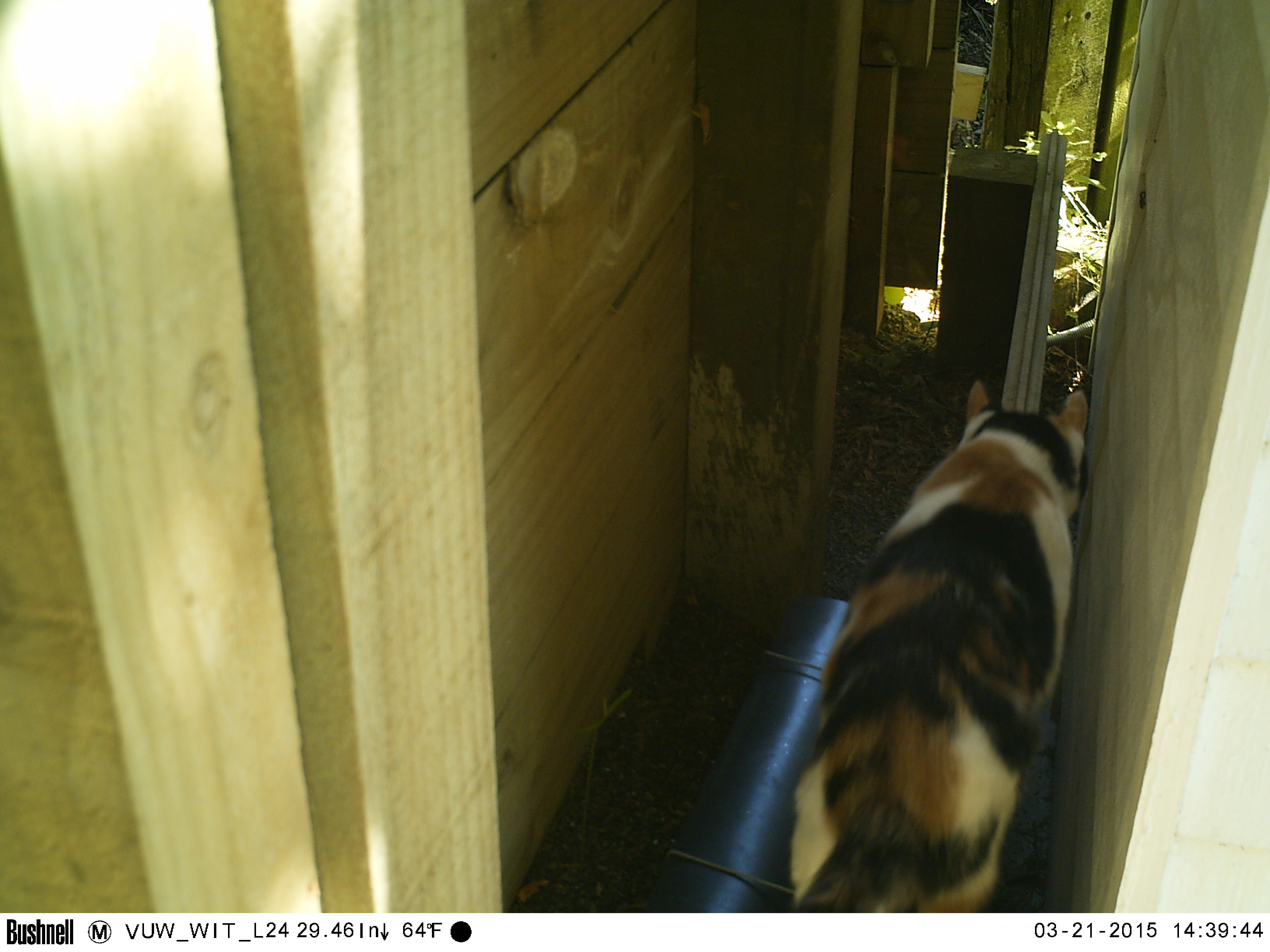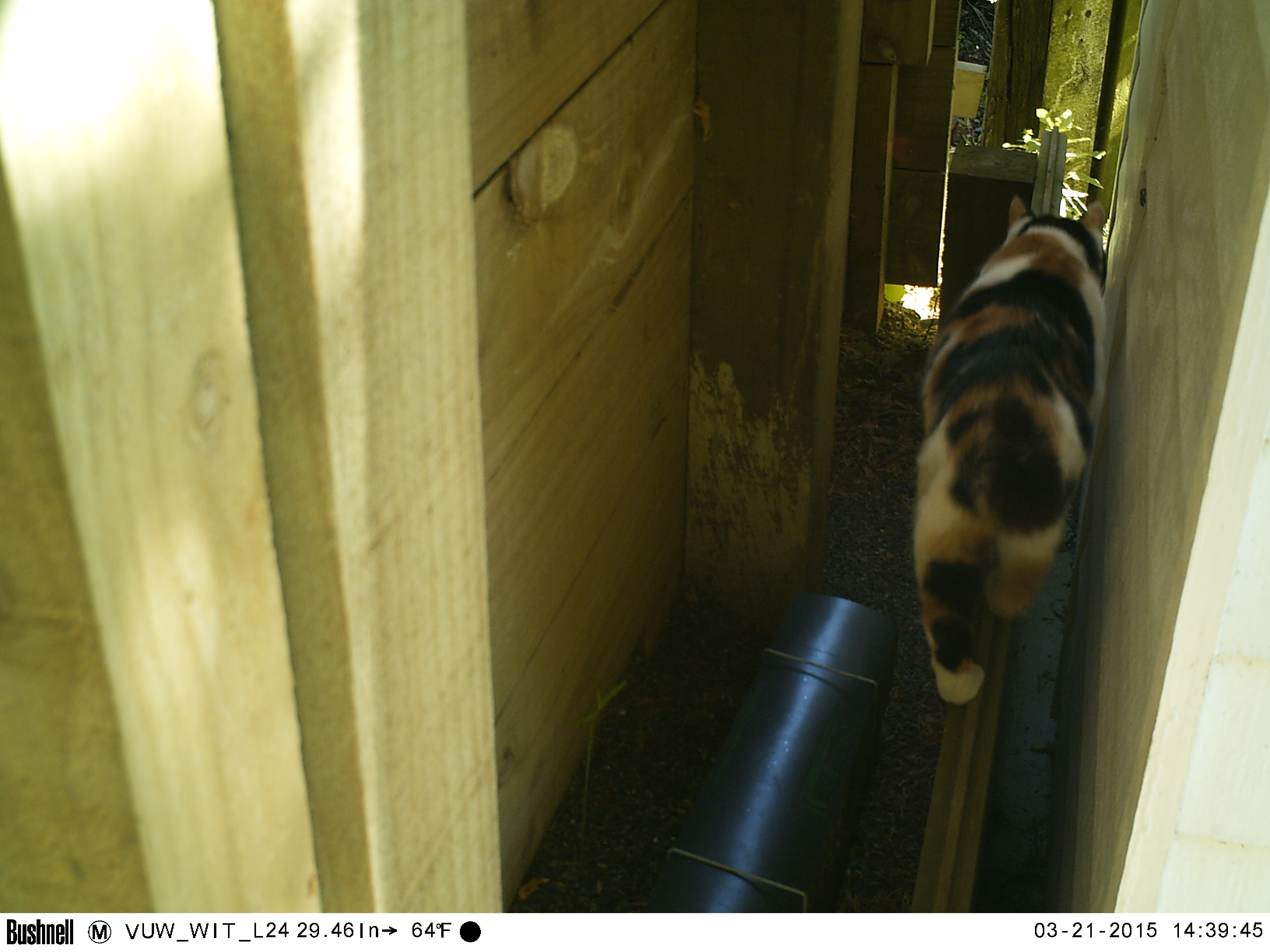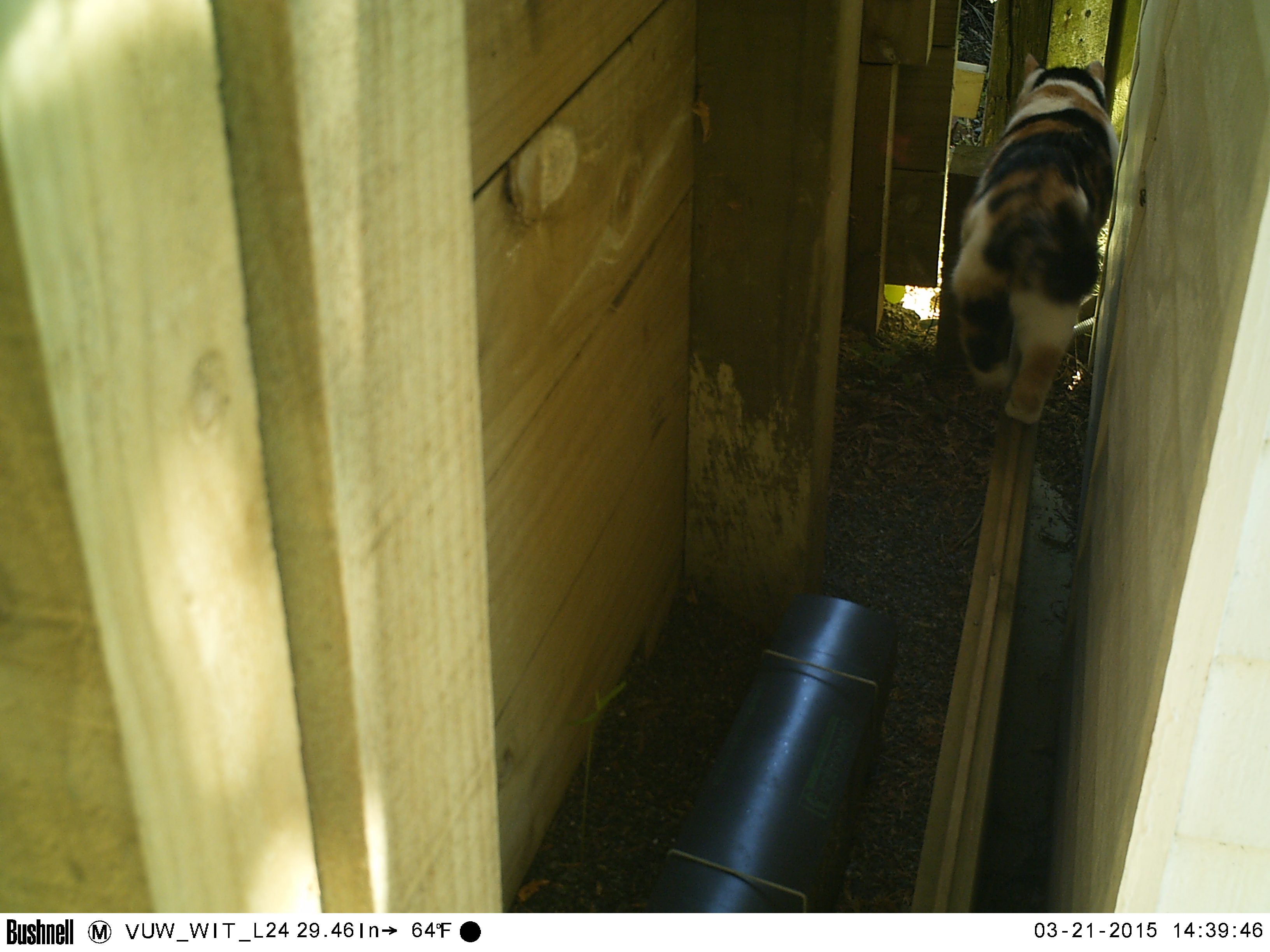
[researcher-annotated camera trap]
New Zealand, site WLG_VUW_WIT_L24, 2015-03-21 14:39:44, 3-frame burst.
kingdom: Animalia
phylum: Chordata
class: Mammalia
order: Carnivora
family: Felidae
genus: Felis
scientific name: Felis catus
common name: domestic cat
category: cat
Cat (domestic cat) (Felis catus).